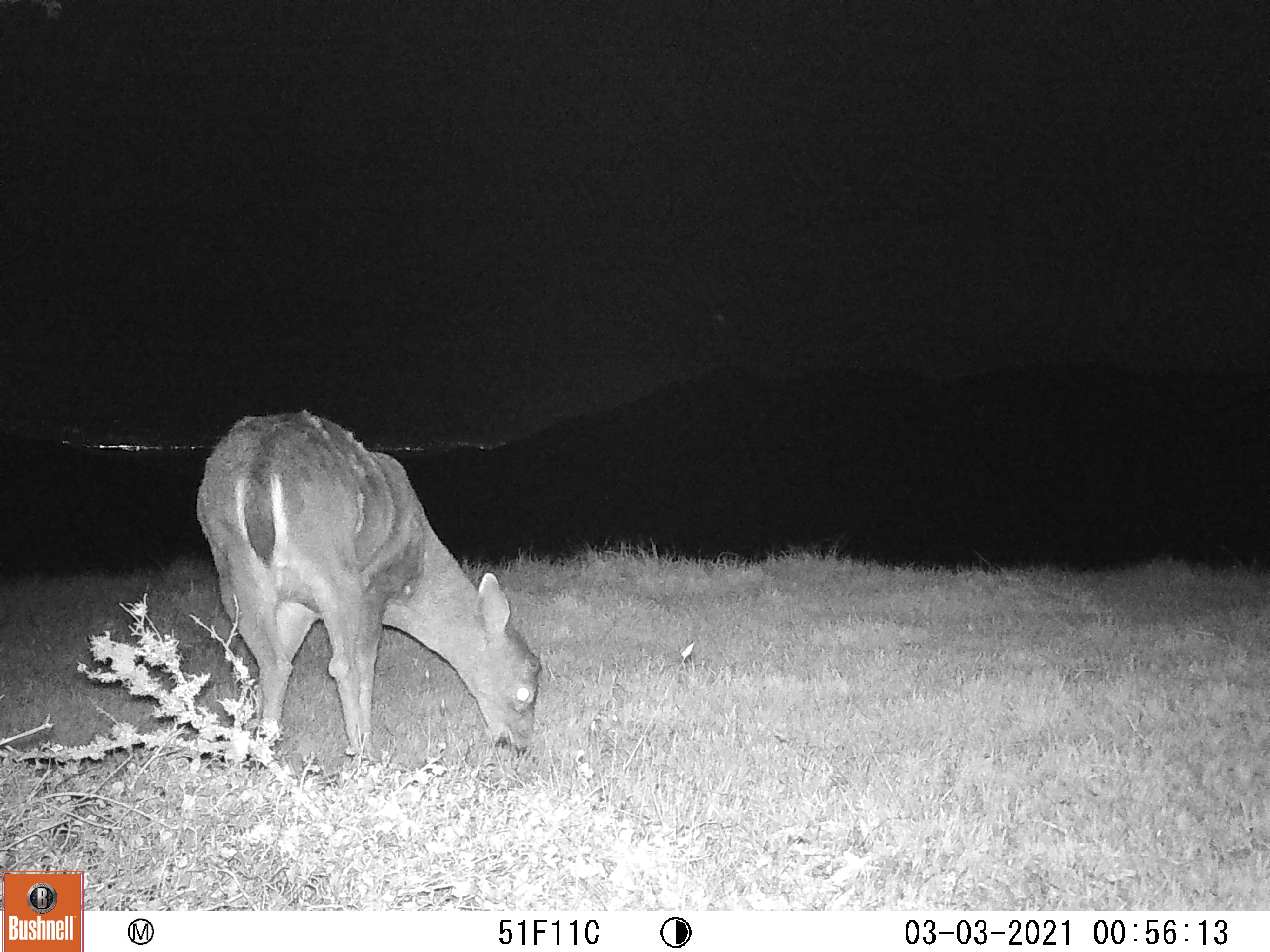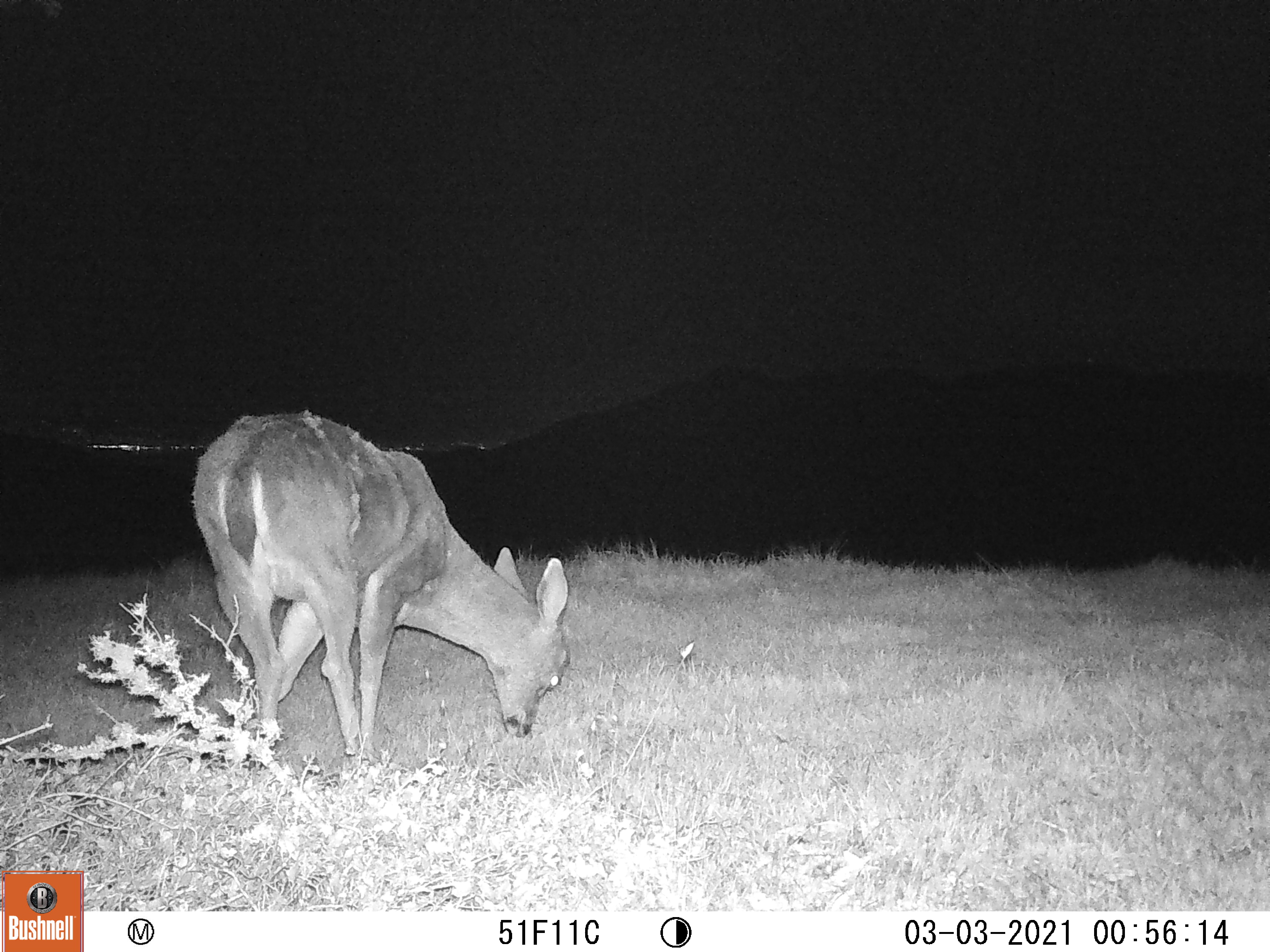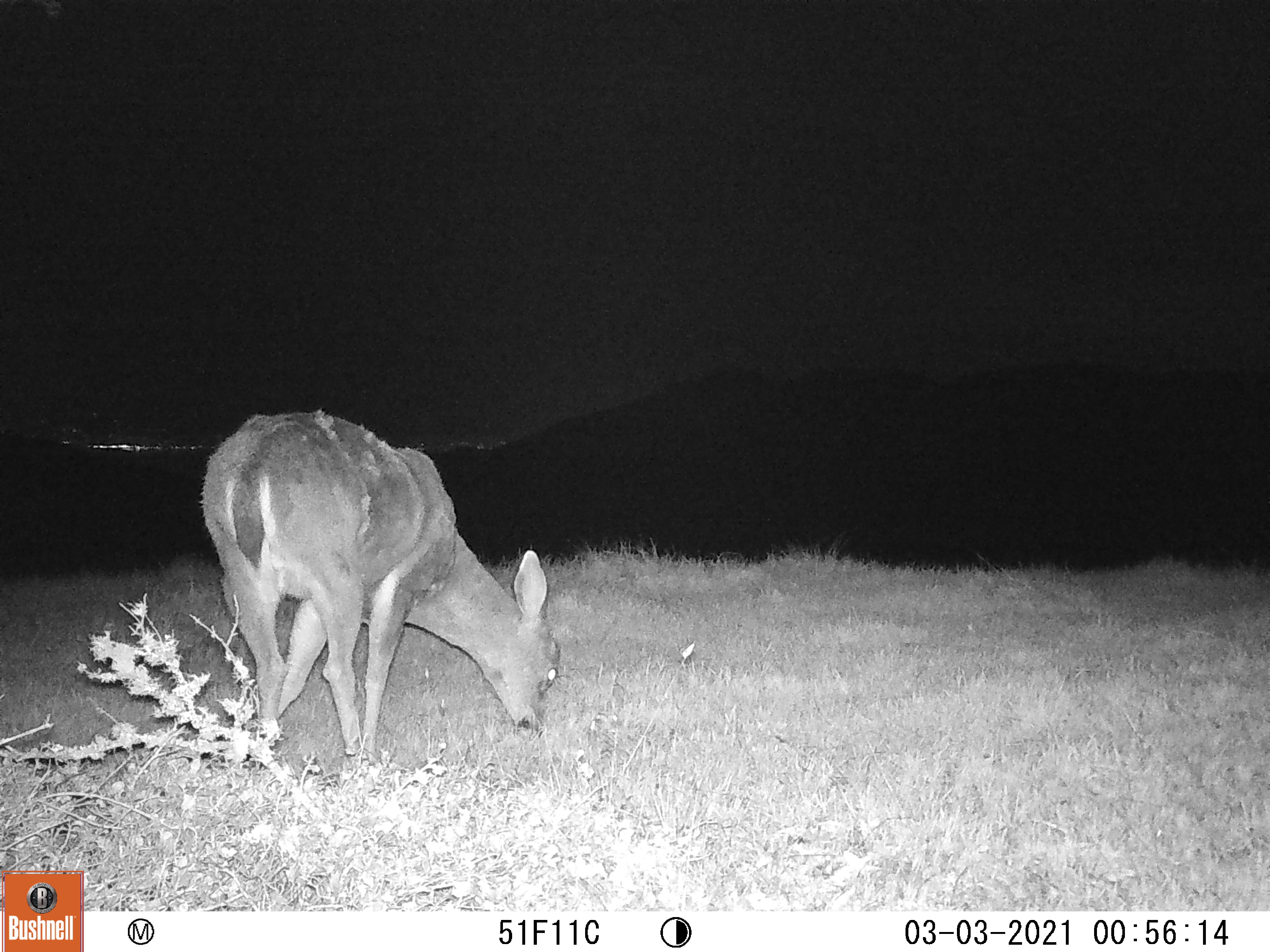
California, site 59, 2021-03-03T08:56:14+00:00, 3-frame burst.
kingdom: Animalia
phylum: Chordata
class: Mammalia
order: Artiodactyla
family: Cervidae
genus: Odocoileus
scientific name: Odocoileus hemionus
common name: mule deer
Mule deer (Odocoileus hemionus).